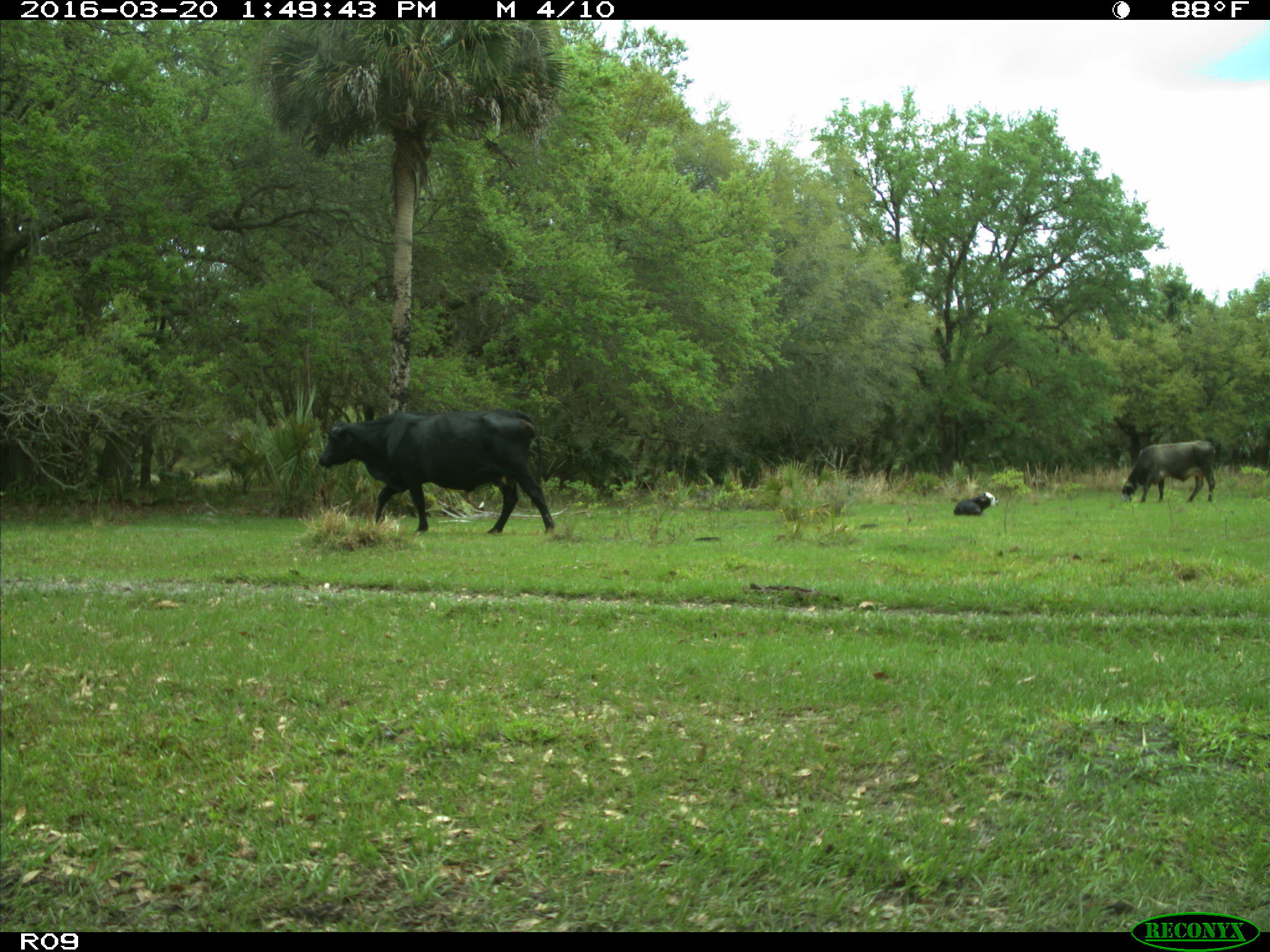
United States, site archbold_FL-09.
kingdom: Animalia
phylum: Chordata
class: Mammalia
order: Artiodactyla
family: Bovidae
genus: Bos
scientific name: Bos taurus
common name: domestic cow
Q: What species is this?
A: Bos taurus (domestic cow).